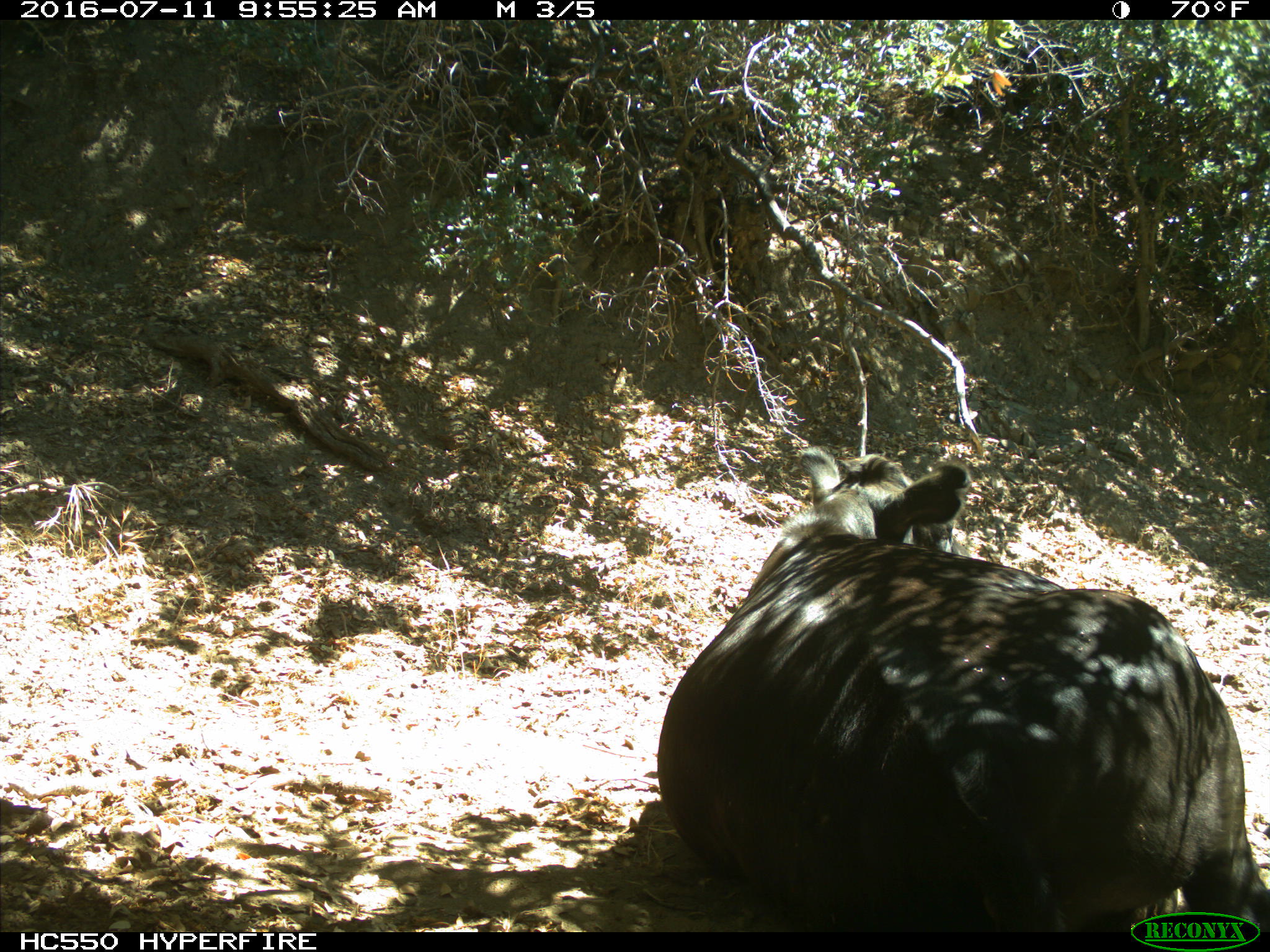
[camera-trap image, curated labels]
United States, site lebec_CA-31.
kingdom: Animalia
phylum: Chordata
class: Mammalia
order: Artiodactyla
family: Bovidae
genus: Bos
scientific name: Bos taurus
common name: domestic cow